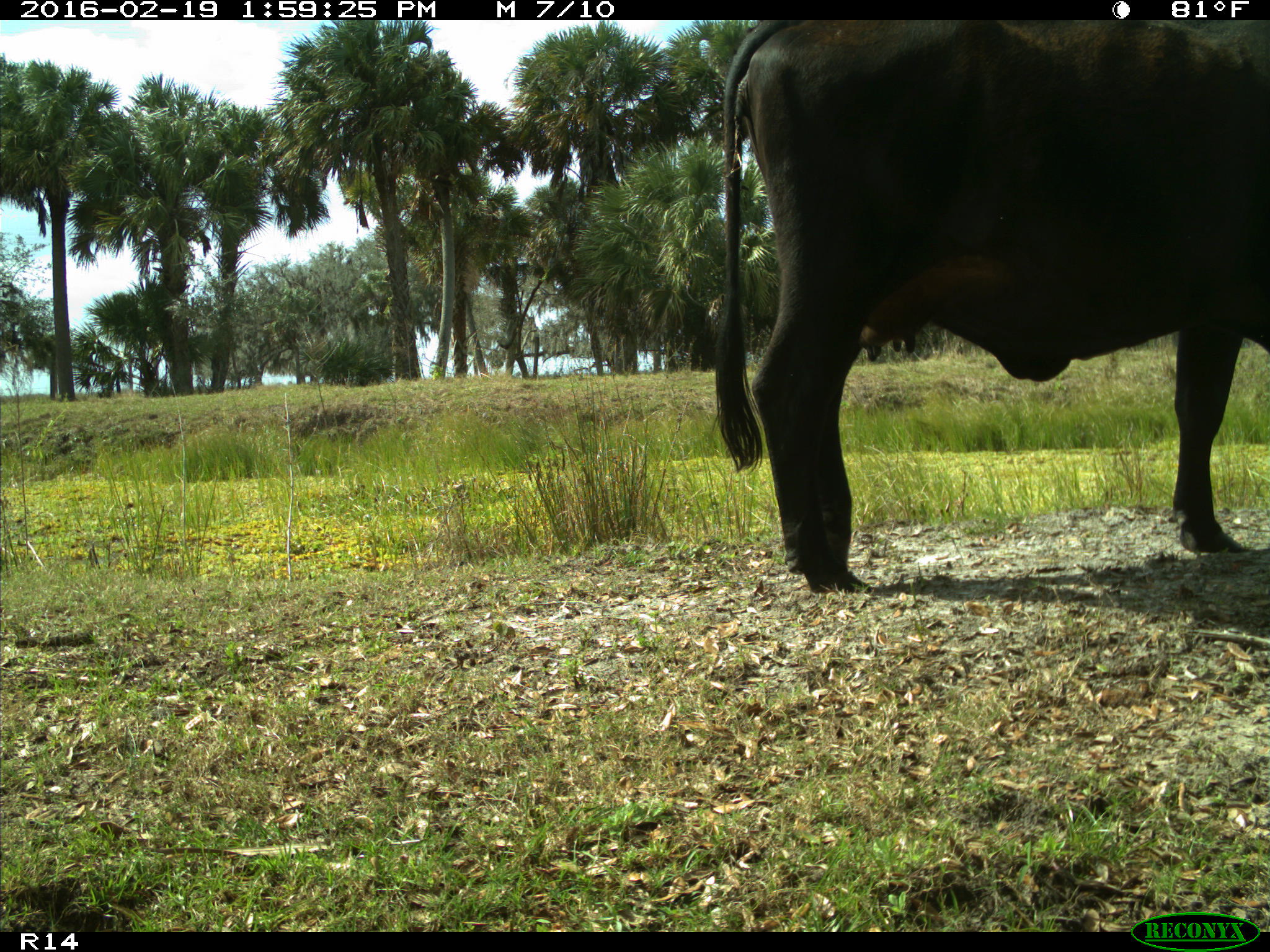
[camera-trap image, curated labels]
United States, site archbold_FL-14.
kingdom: Animalia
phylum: Chordata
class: Mammalia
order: Artiodactyla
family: Bovidae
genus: Bos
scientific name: Bos taurus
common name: domestic cow